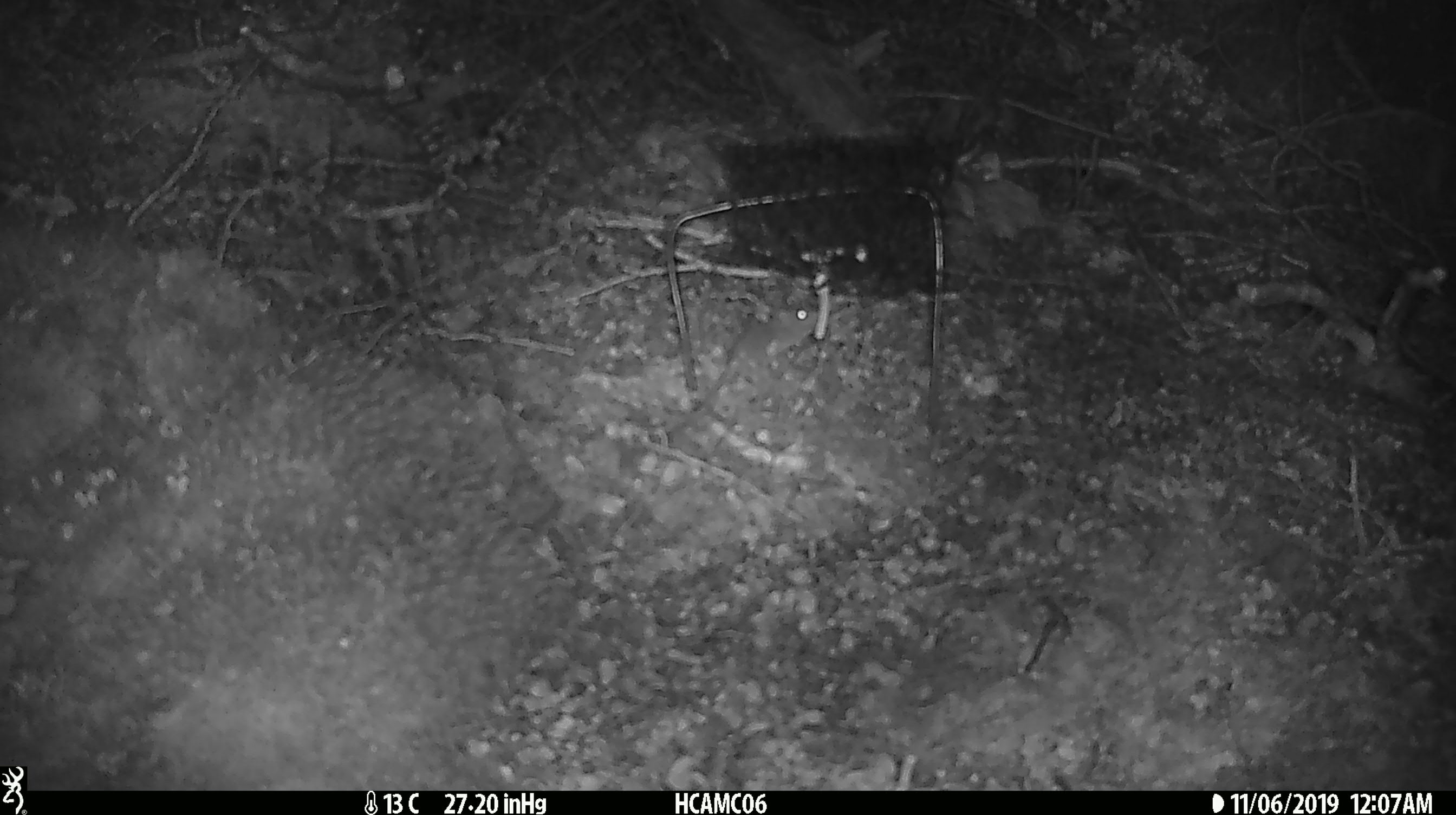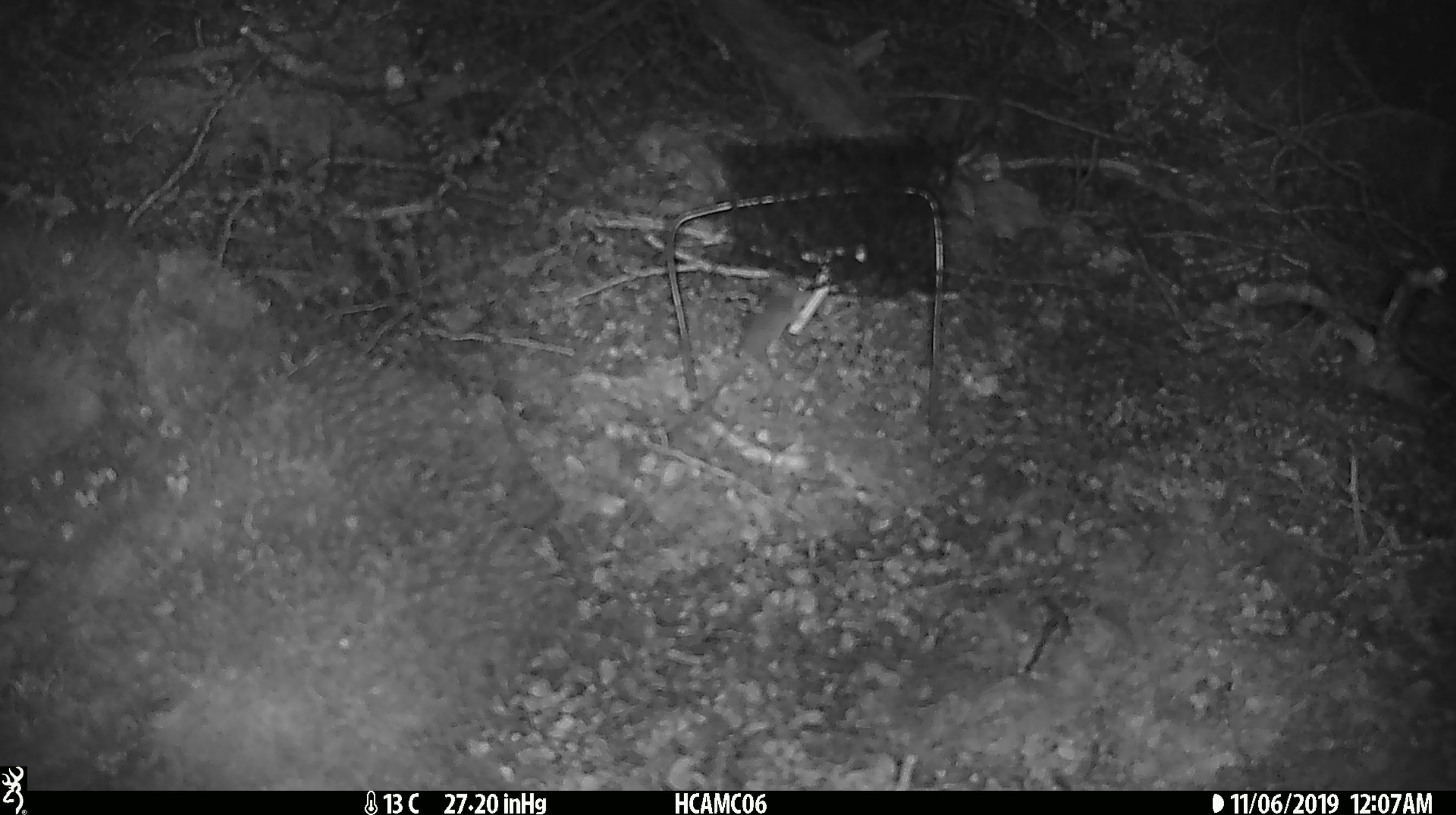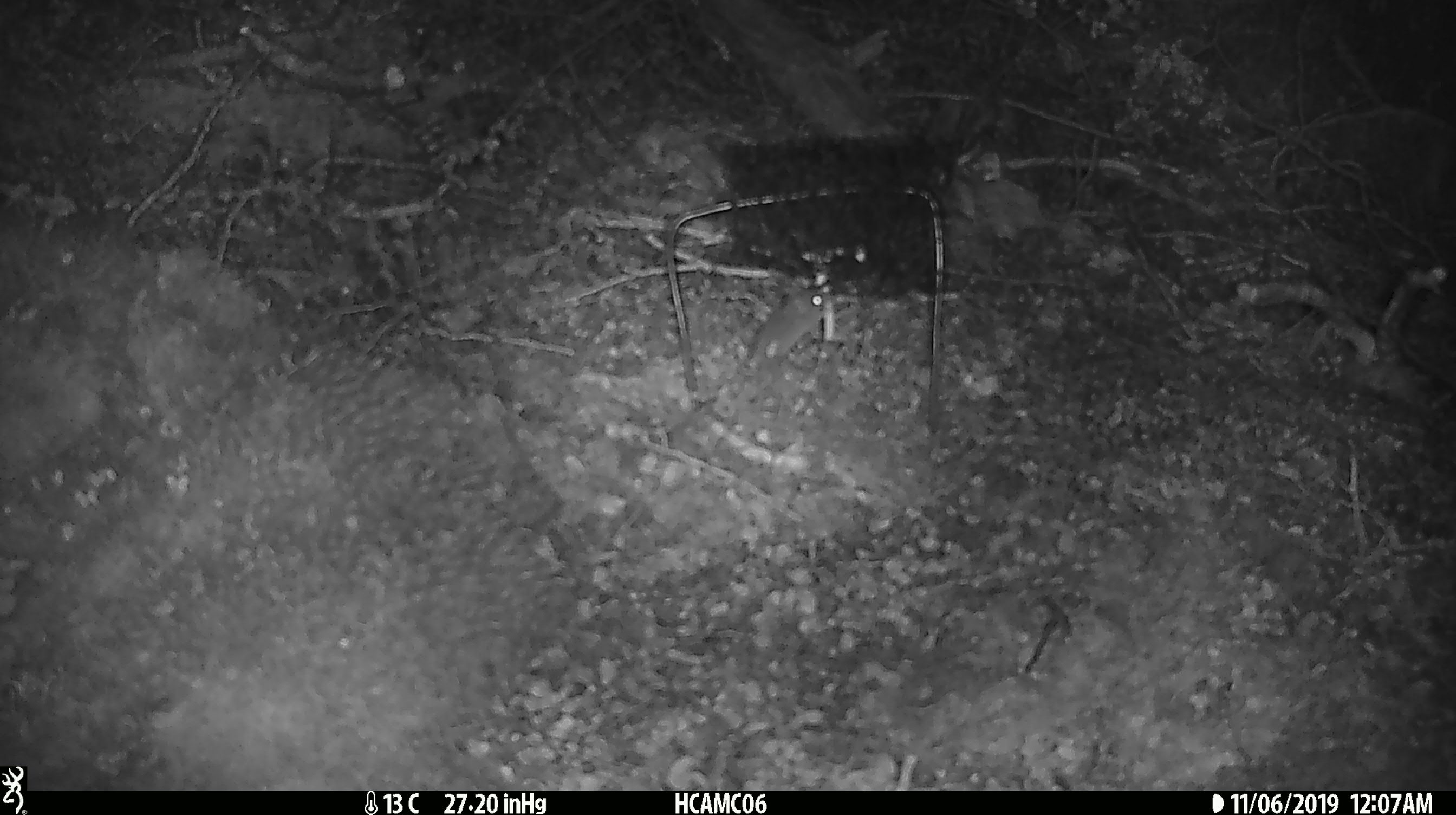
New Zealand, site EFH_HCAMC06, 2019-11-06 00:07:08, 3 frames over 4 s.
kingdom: Animalia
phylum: Chordata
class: Mammalia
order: Rodentia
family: Muridae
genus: Mus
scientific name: Mus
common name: mouse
Mouse (Mus).